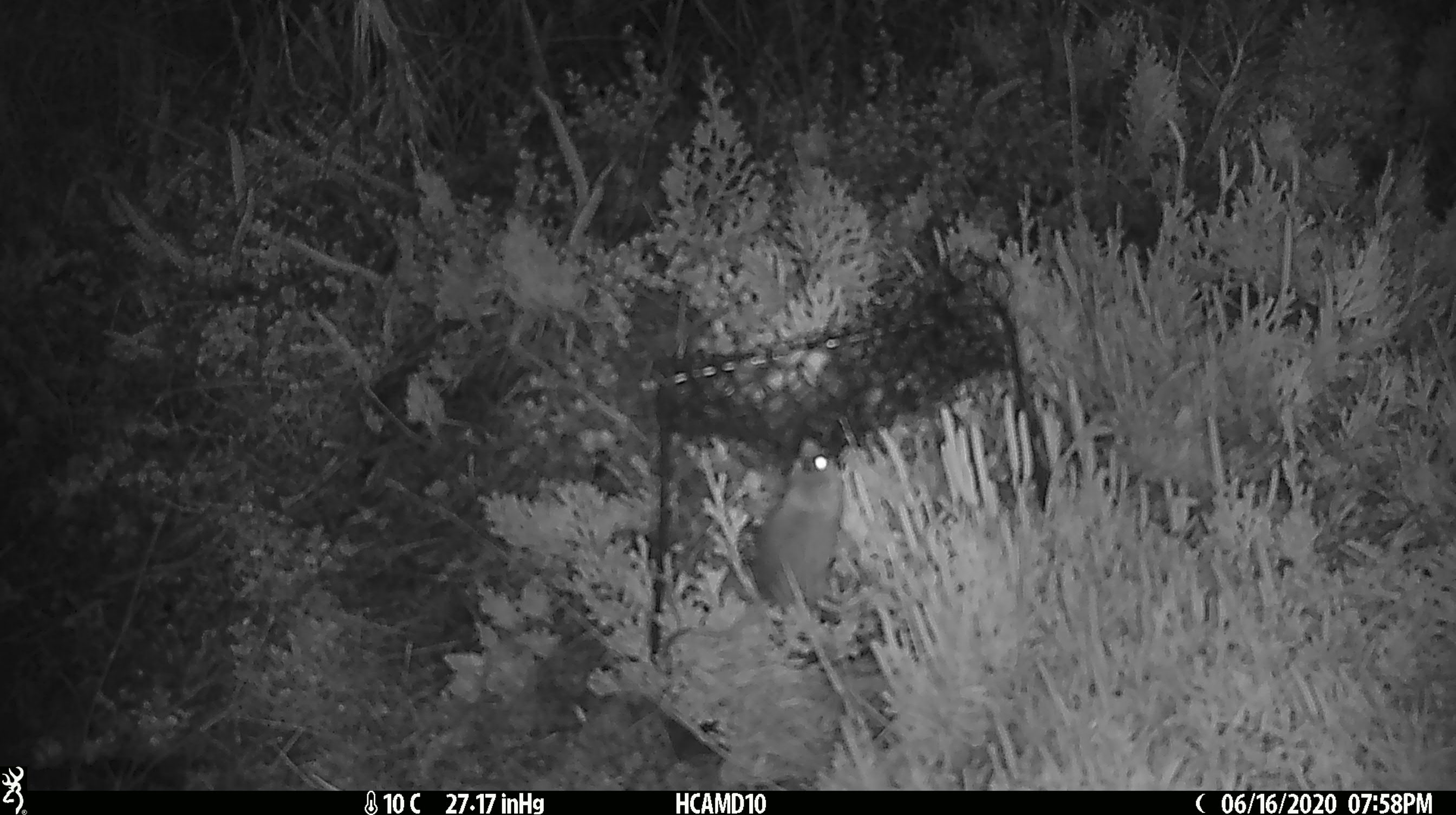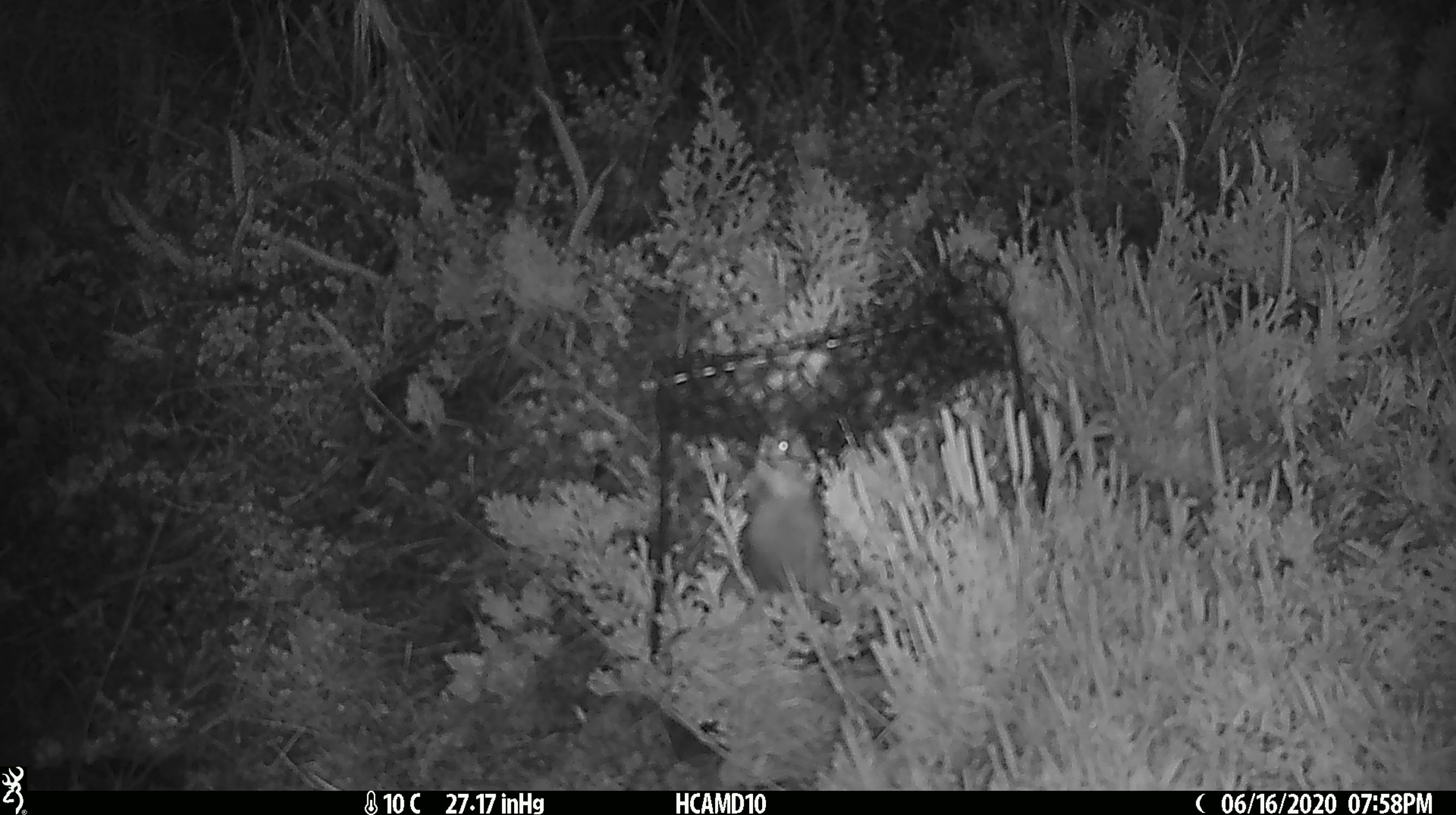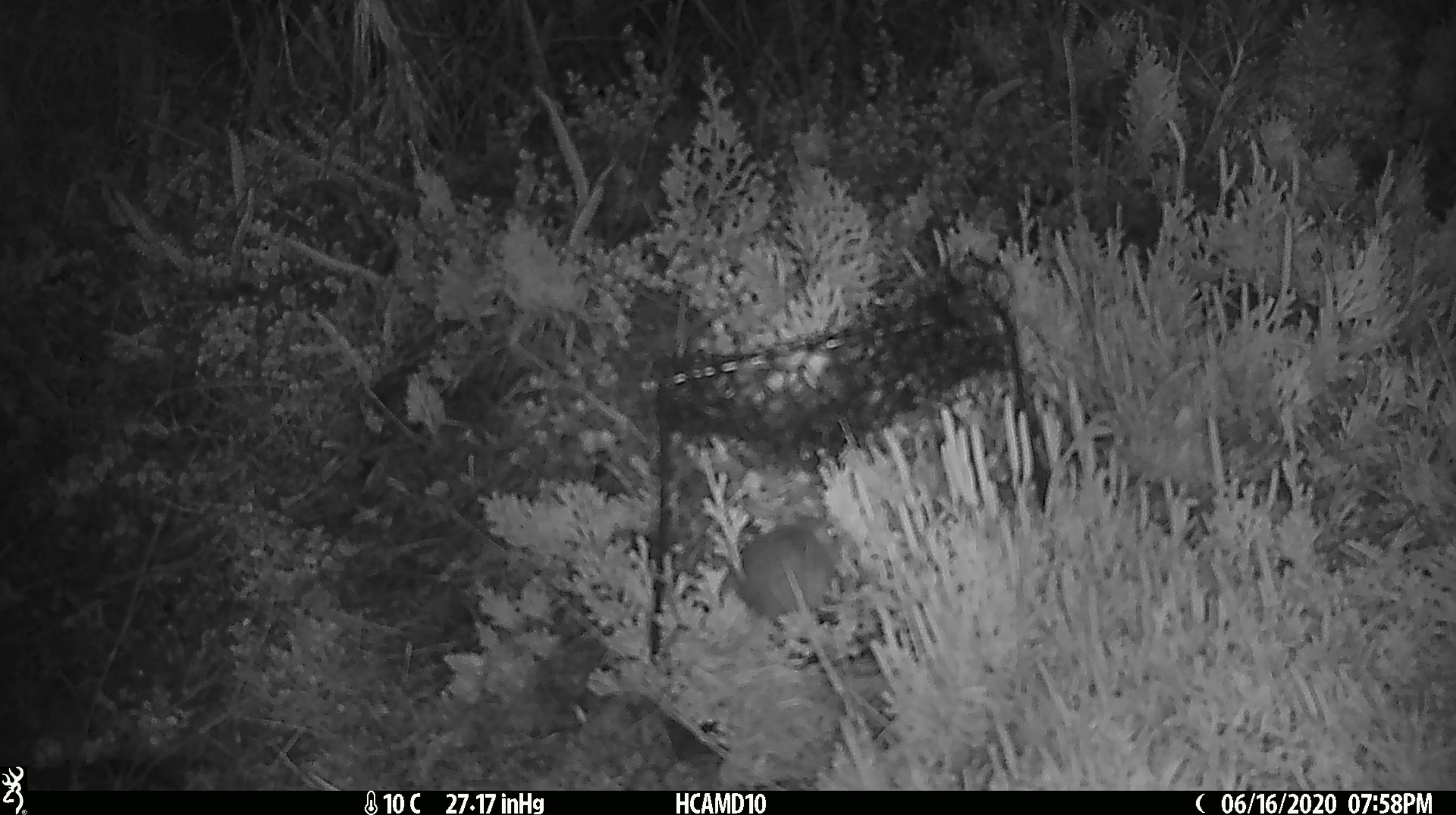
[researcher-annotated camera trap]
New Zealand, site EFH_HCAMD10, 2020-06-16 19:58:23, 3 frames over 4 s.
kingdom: Animalia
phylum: Chordata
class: Mammalia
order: Rodentia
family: Muridae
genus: Mus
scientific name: Mus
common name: mouse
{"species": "mouse (Mus)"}